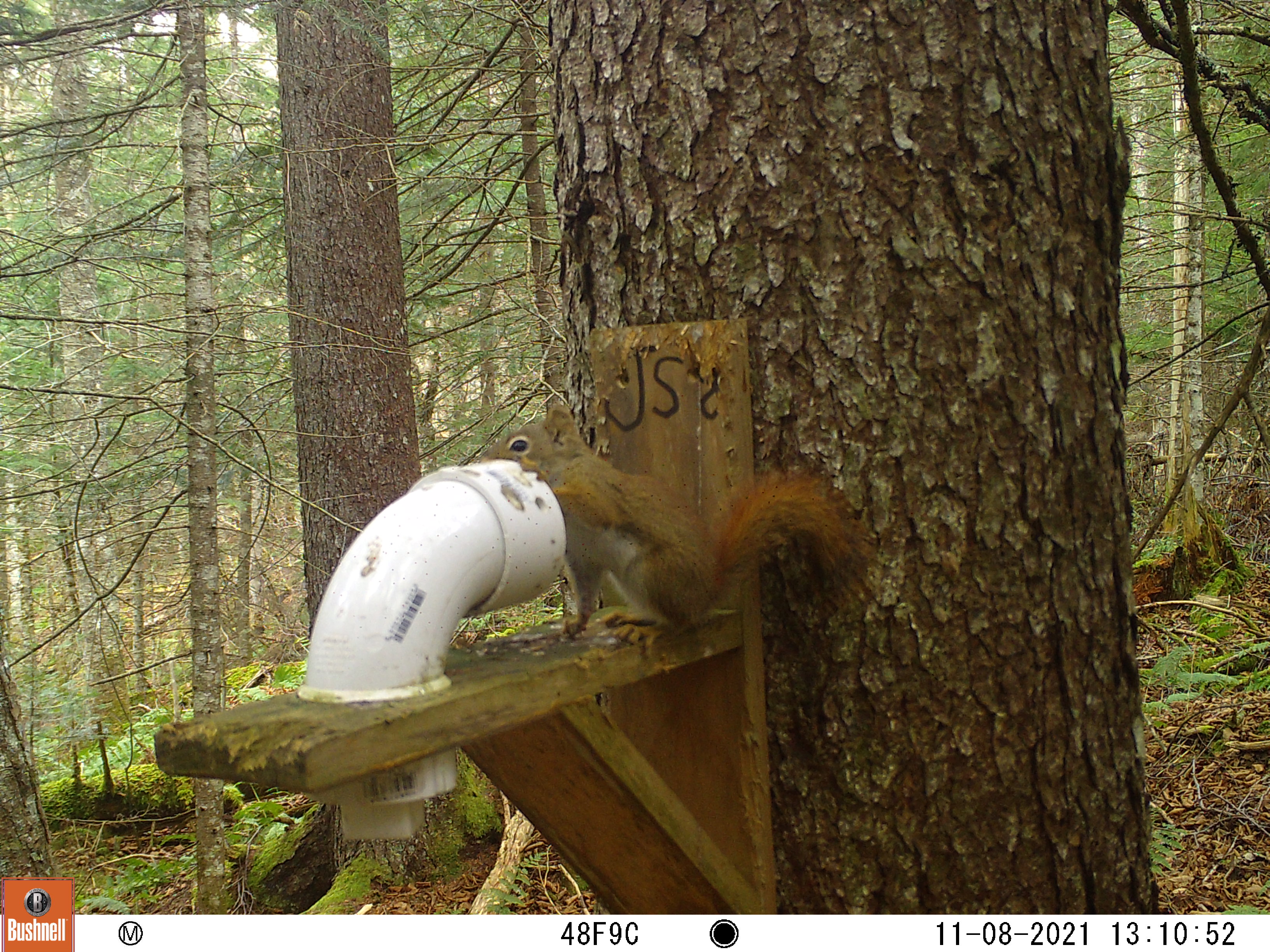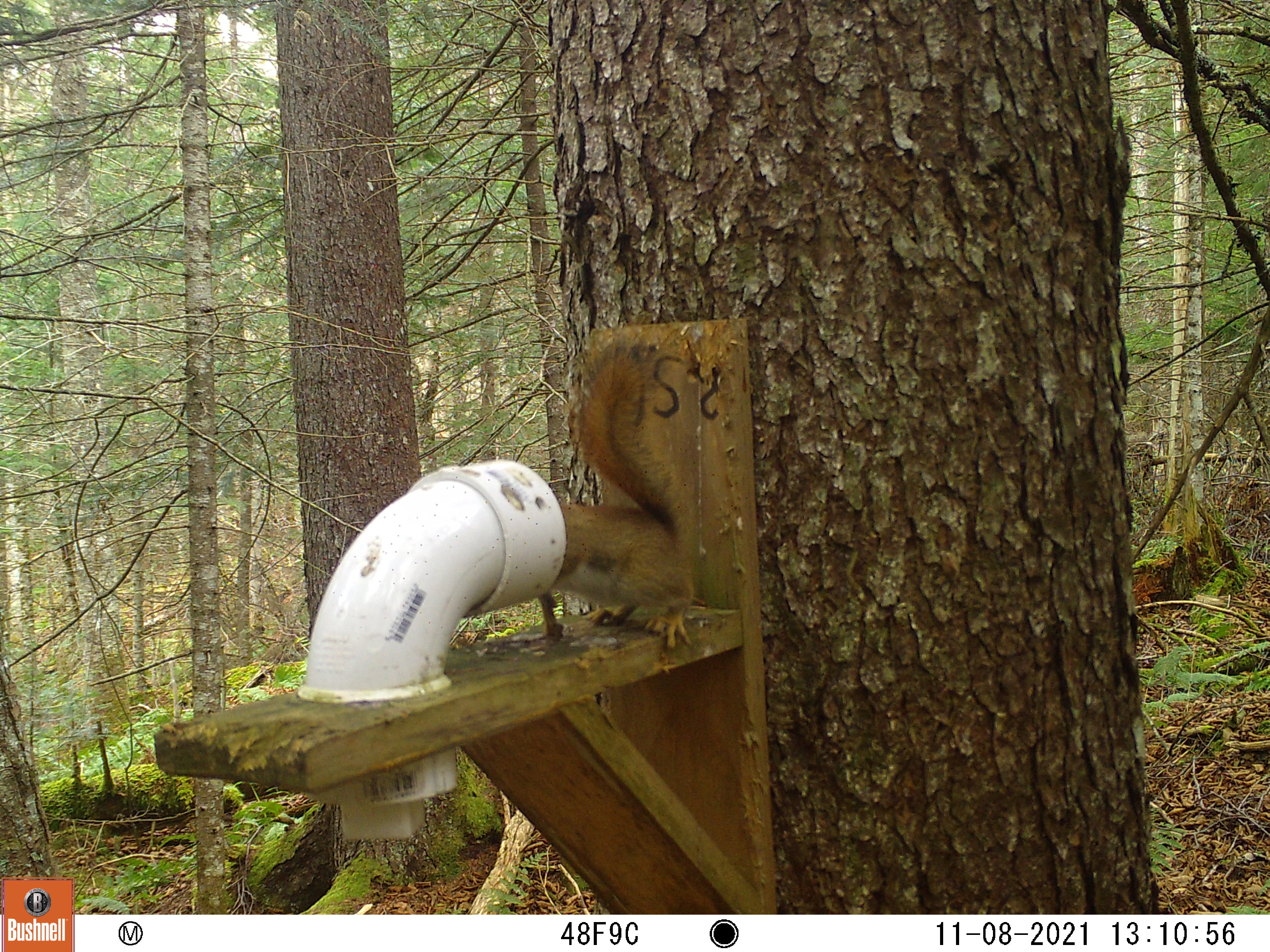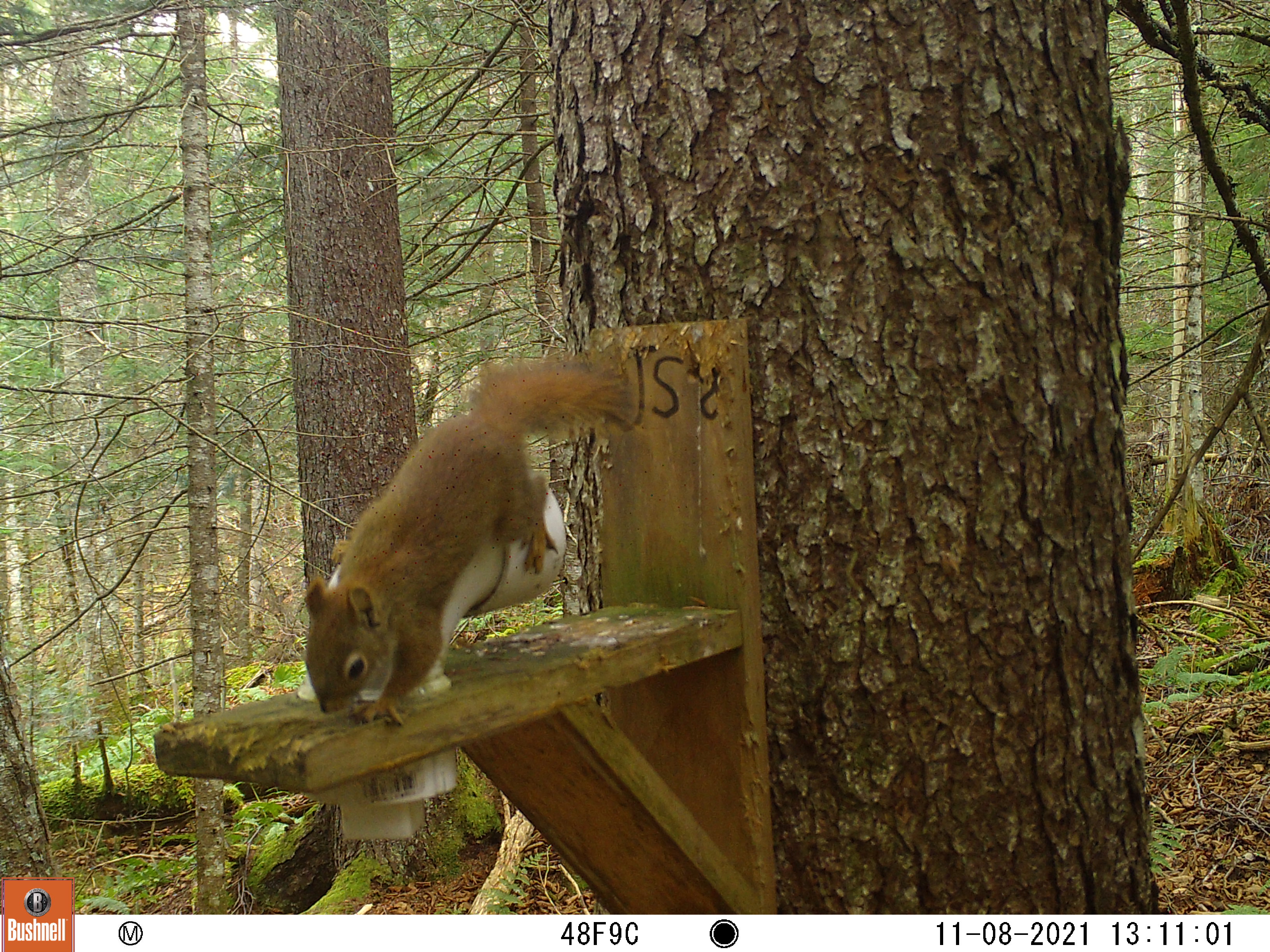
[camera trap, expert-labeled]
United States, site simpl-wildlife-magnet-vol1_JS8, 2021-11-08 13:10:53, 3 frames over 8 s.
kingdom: Animalia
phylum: Chordata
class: Mammalia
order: Rodentia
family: Sciuridae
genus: Tamiasciurus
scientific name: Tamiasciurus hudsonicus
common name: red squirrel